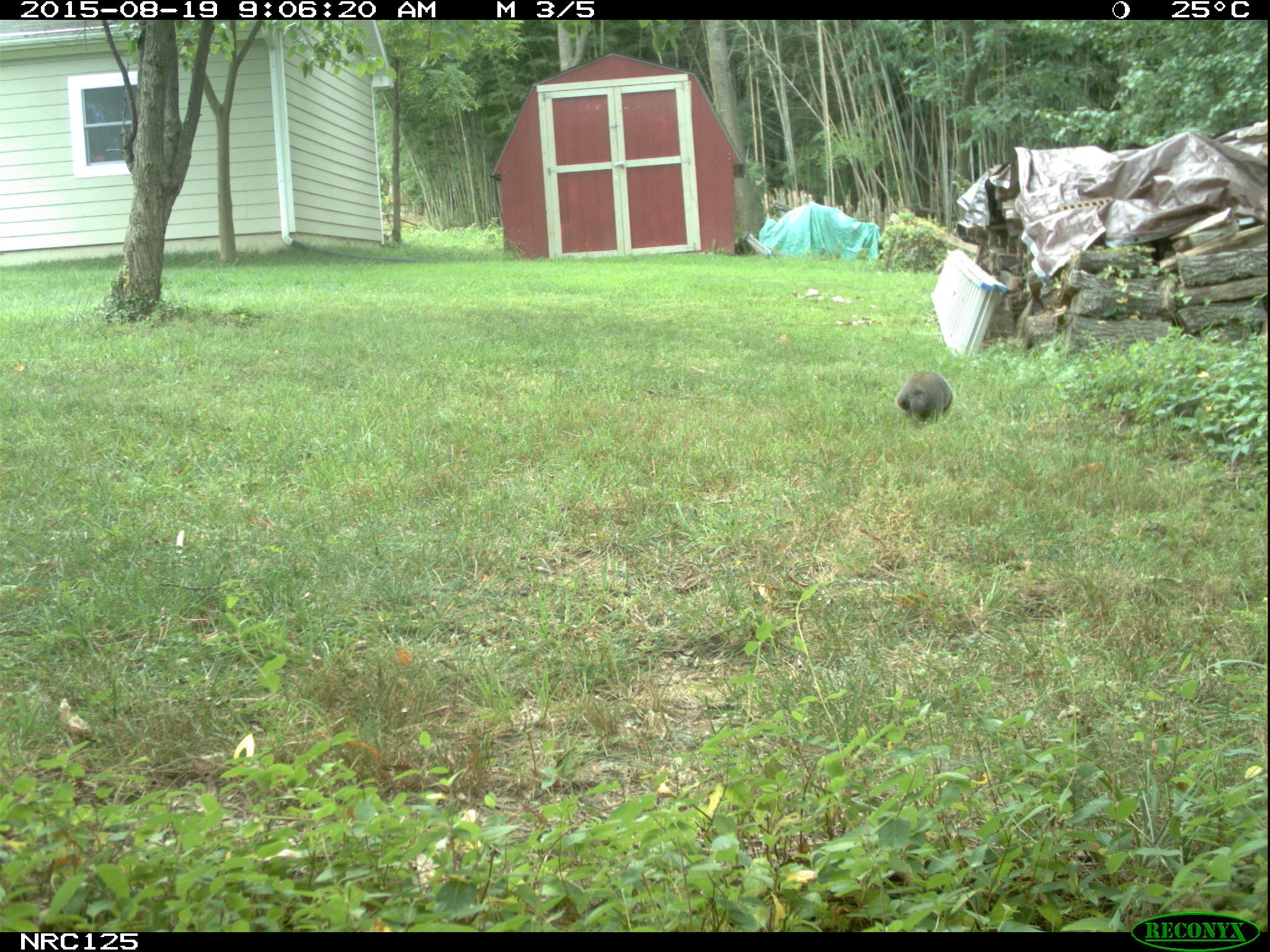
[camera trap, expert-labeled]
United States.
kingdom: Animalia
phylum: Chordata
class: Mammalia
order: Rodentia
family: Sciuridae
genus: Marmota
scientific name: Marmota monax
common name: woodchuck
Woodchuck (Marmota monax).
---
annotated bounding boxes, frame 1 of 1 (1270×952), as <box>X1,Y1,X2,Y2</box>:
Woodchuck: <box>891,367,957,426</box>